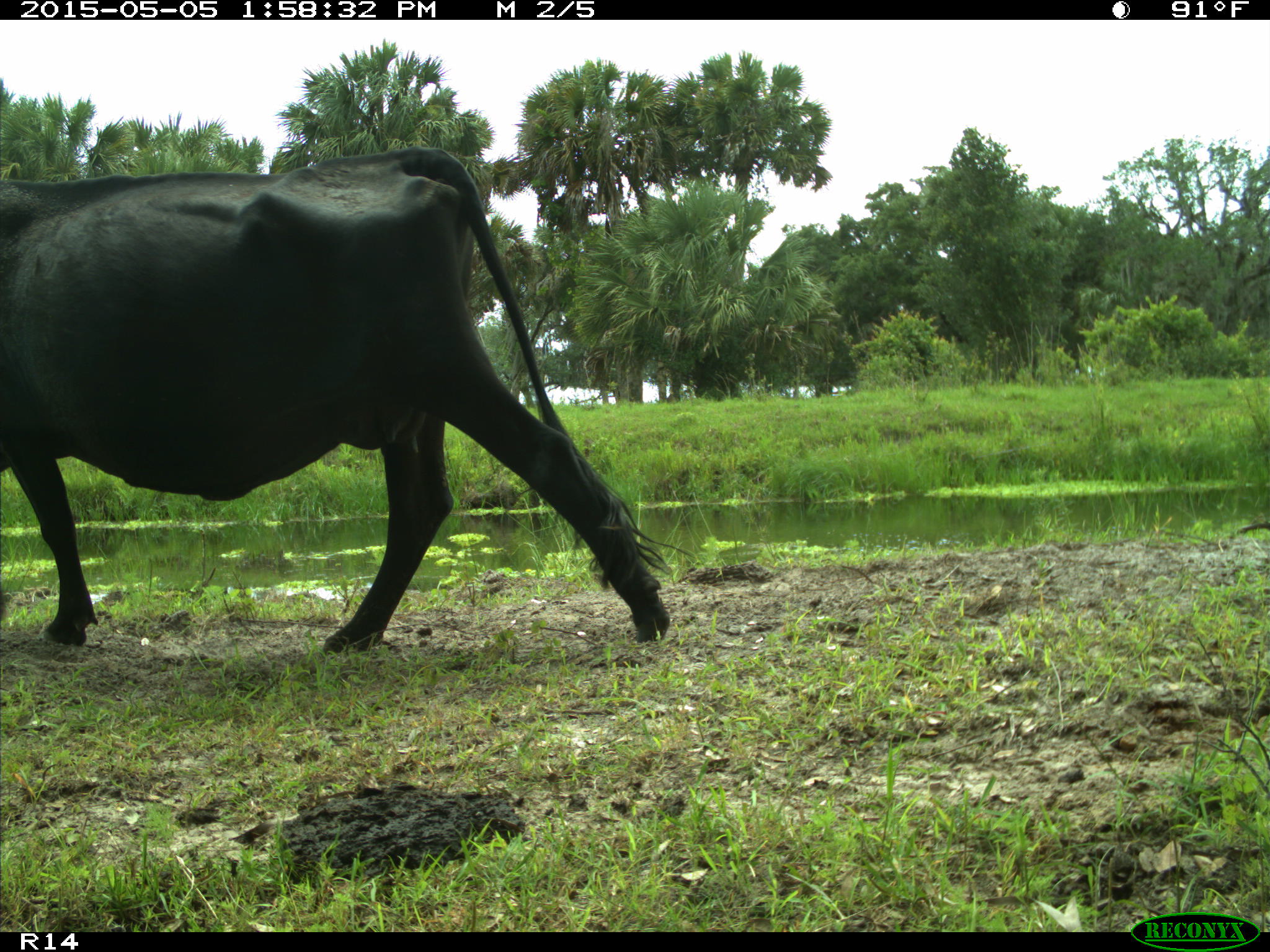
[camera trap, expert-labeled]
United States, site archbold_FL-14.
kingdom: Animalia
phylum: Chordata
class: Mammalia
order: Artiodactyla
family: Bovidae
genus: Bos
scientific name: Bos taurus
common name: domestic cow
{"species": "Bos taurus (domestic cow)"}